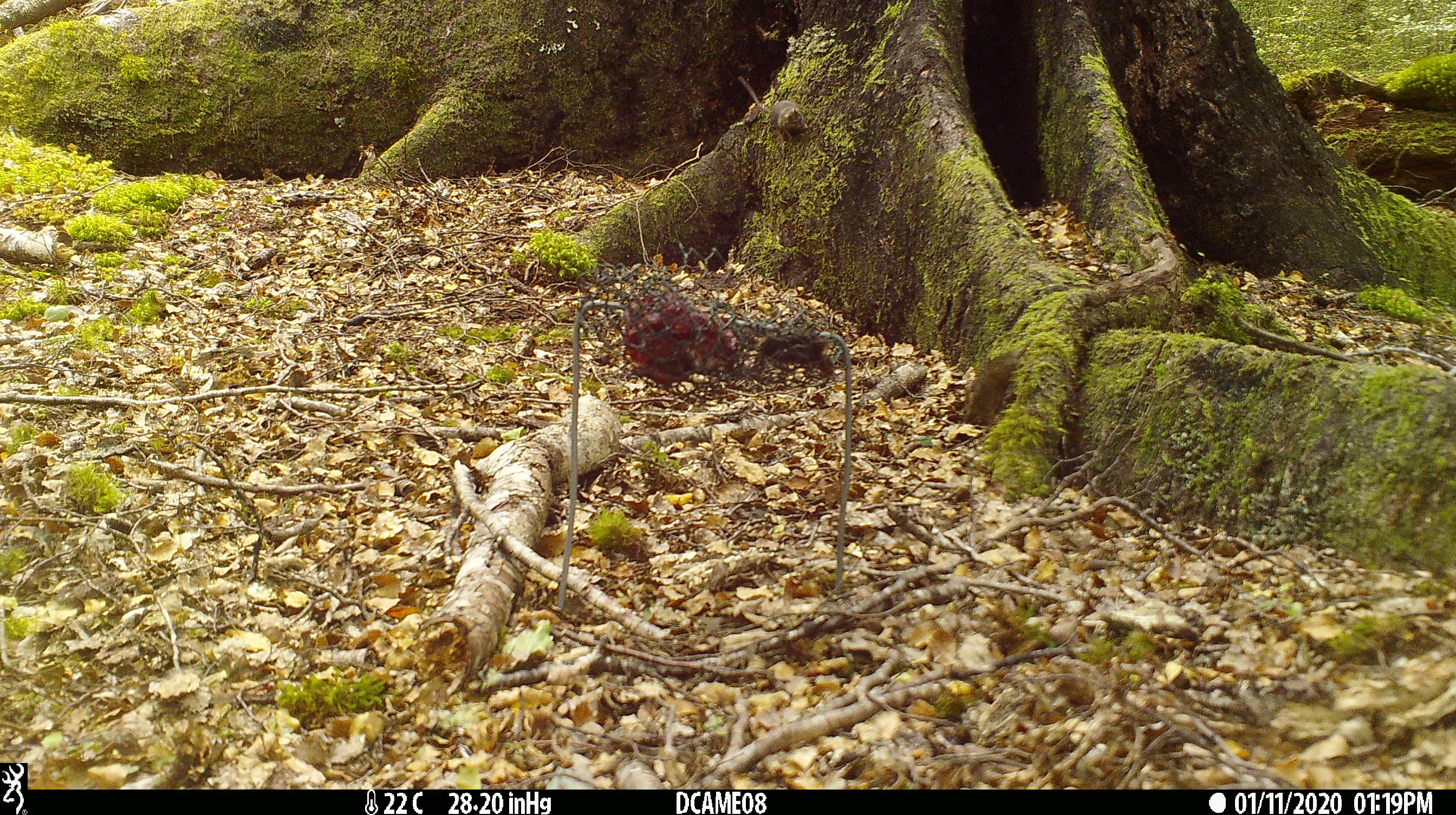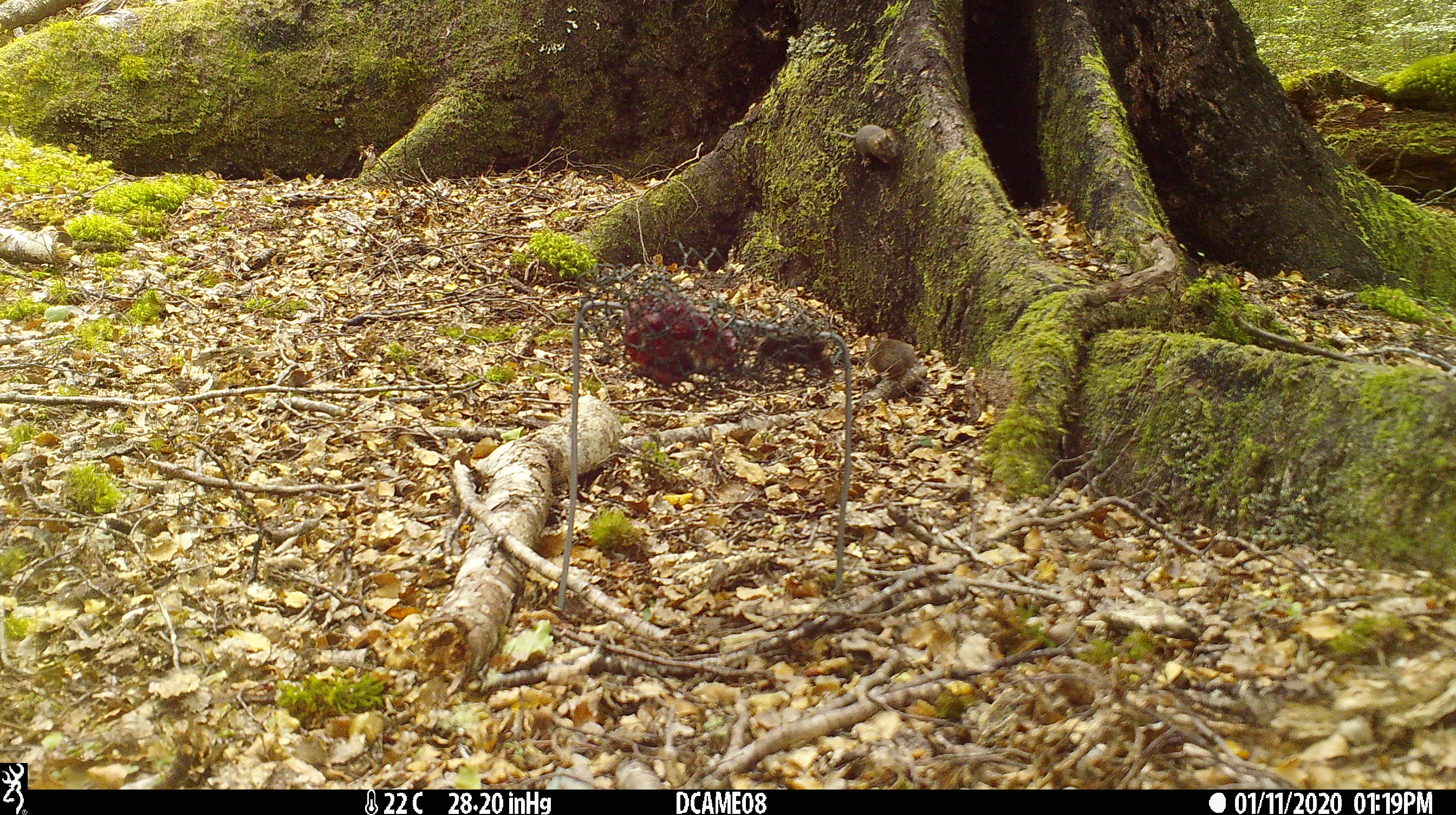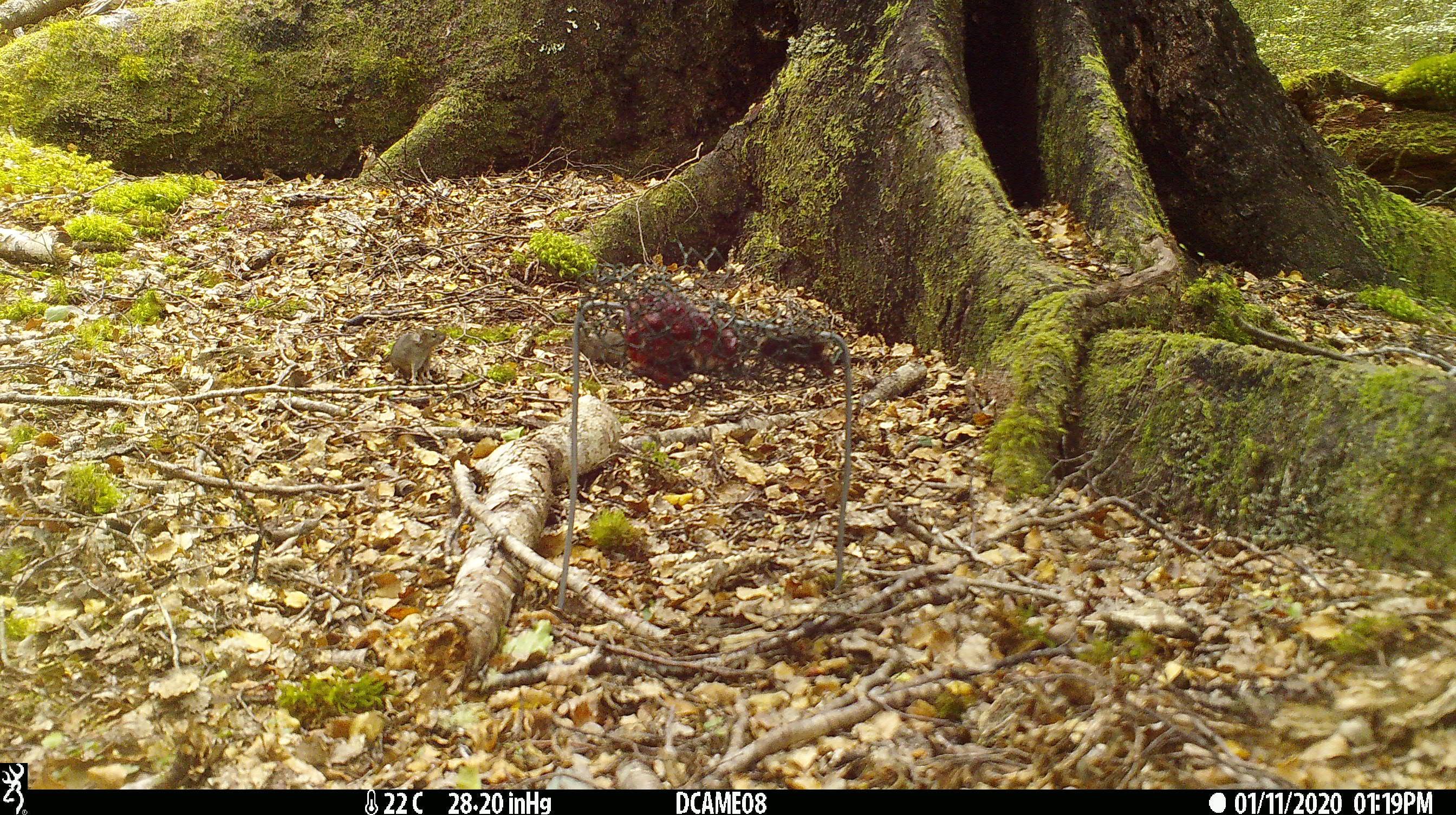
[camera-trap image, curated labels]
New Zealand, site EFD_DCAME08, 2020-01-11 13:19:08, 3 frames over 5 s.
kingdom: Animalia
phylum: Chordata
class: Mammalia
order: Rodentia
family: Muridae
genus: Mus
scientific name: Mus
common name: mouse